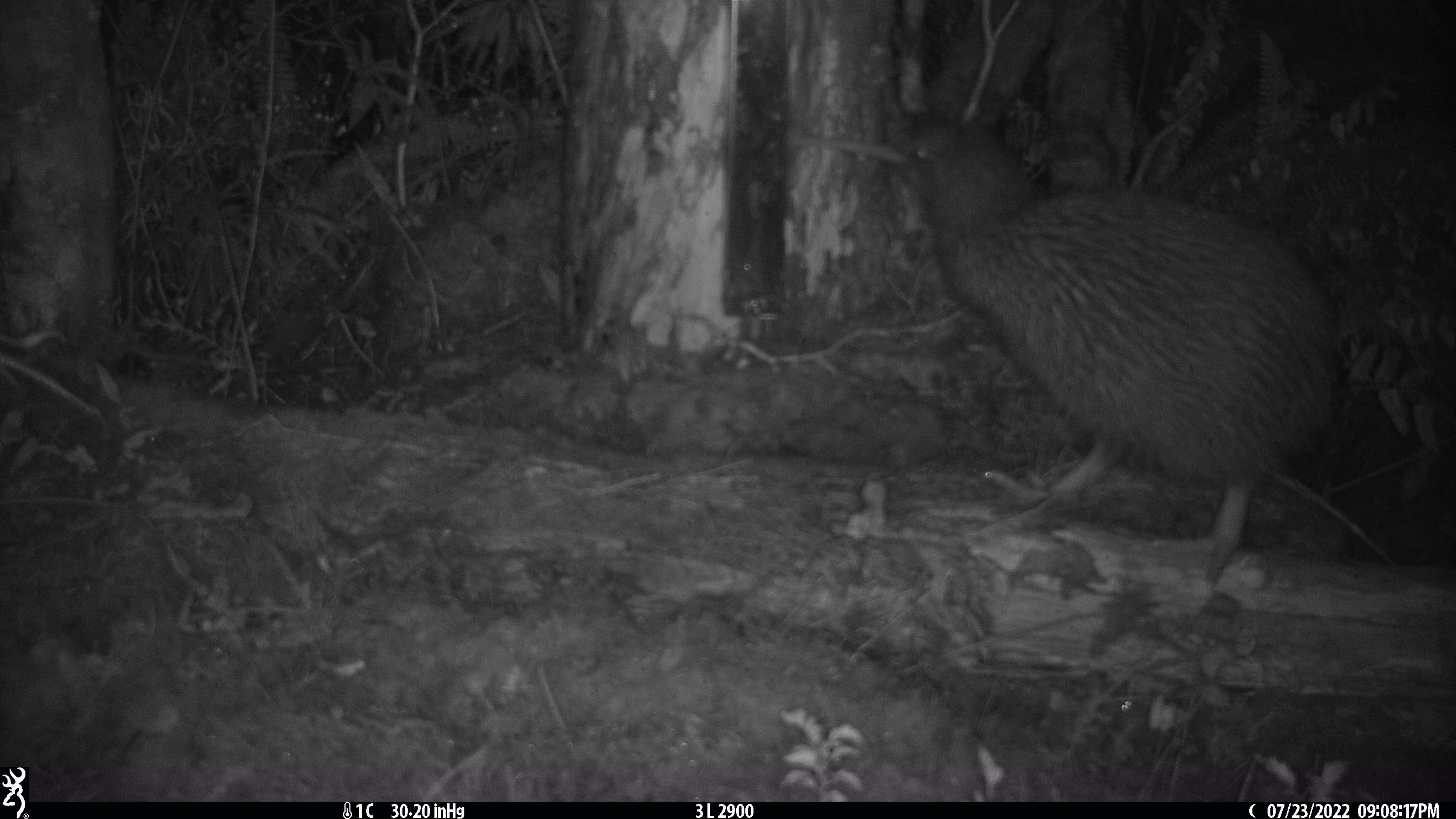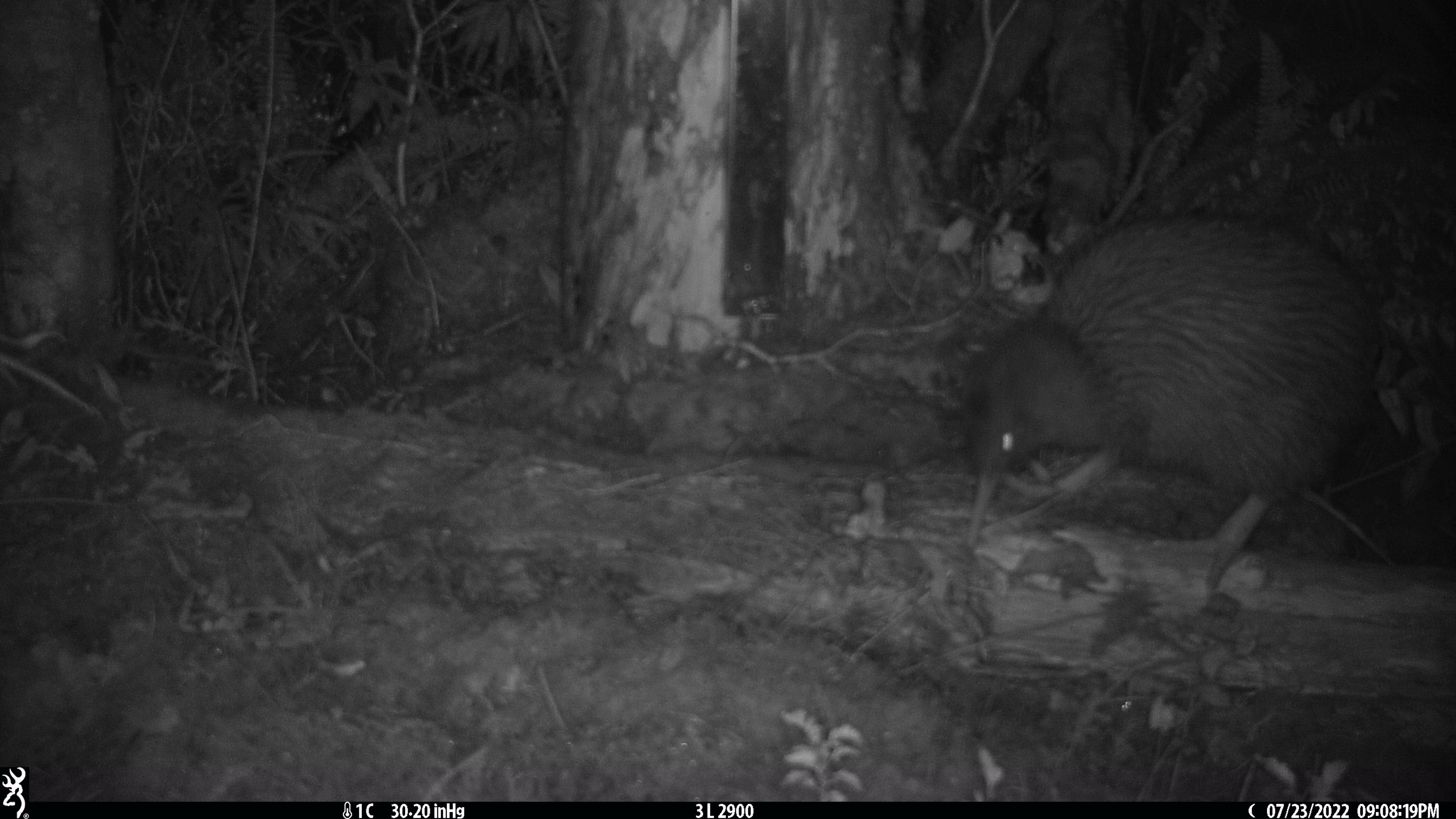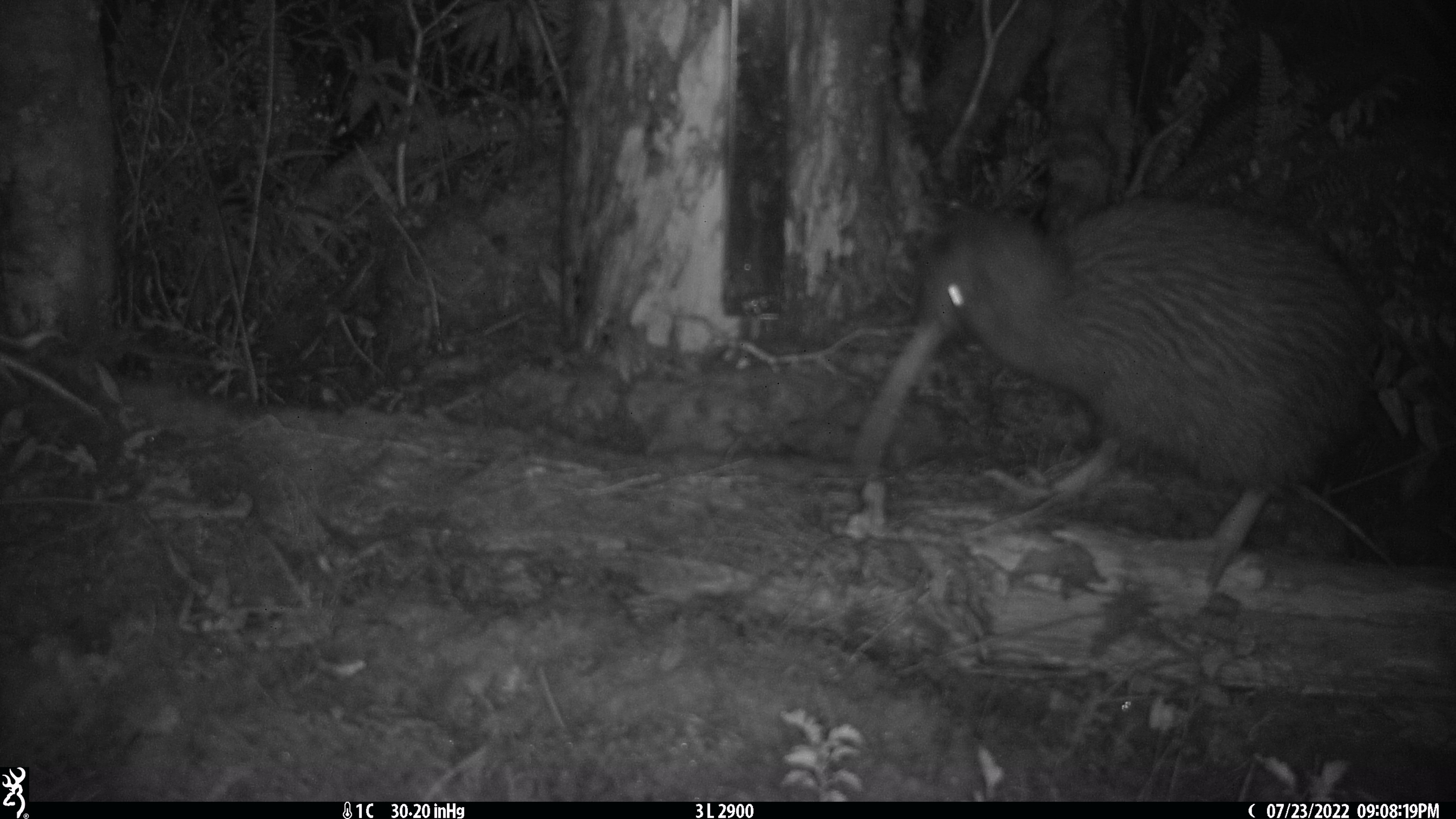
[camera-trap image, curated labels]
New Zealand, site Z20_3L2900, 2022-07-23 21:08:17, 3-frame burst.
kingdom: Animalia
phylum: Chordata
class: Aves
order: Apterygiformes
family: Apterygidae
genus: Apteryx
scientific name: Apteryx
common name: kiwi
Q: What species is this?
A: Kiwi (Apteryx).